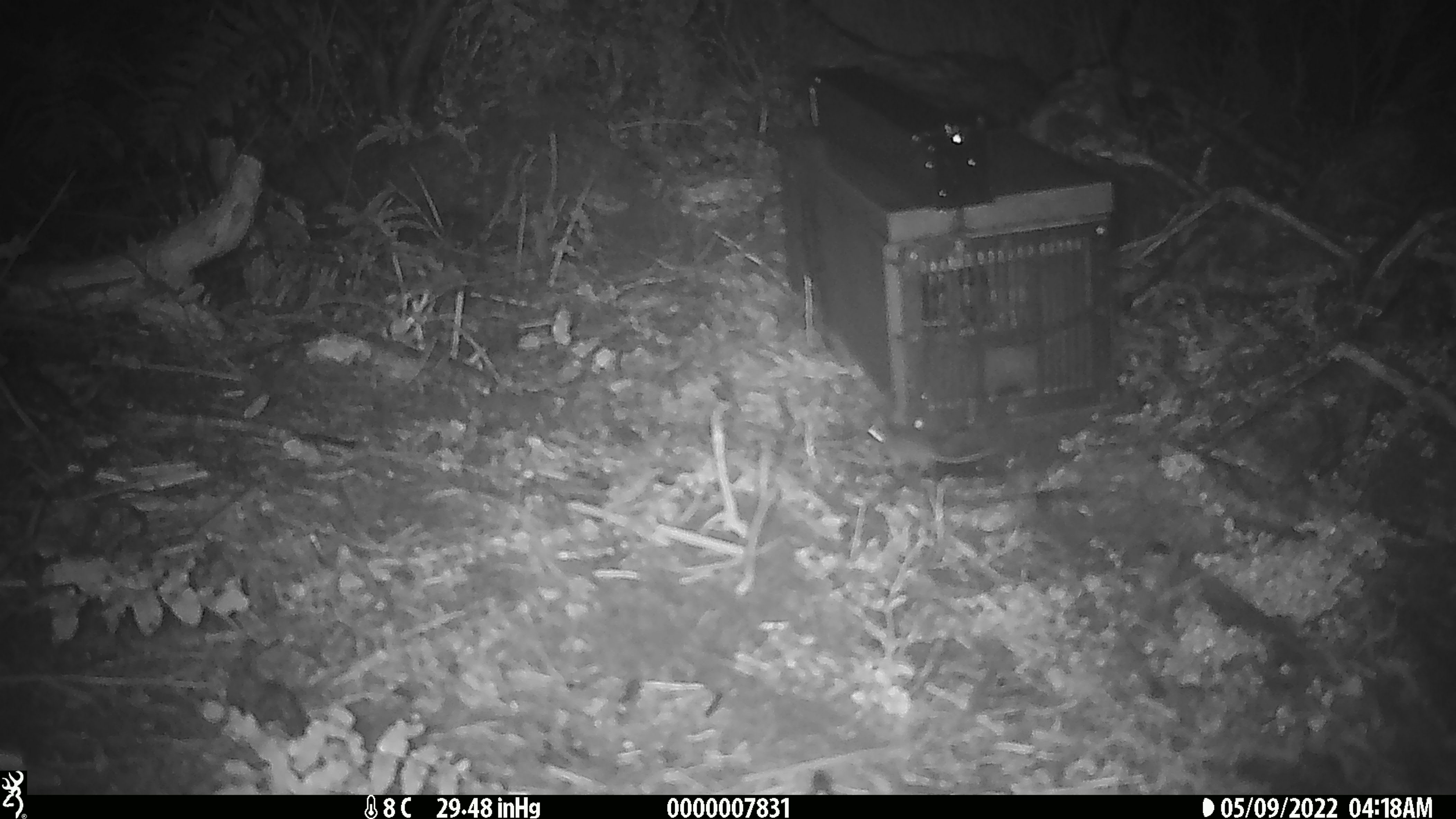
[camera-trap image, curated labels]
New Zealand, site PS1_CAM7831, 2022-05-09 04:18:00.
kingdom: Animalia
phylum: Chordata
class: Mammalia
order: Rodentia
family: Muridae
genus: Mus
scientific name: Mus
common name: mouse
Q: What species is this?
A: Mouse (Mus).